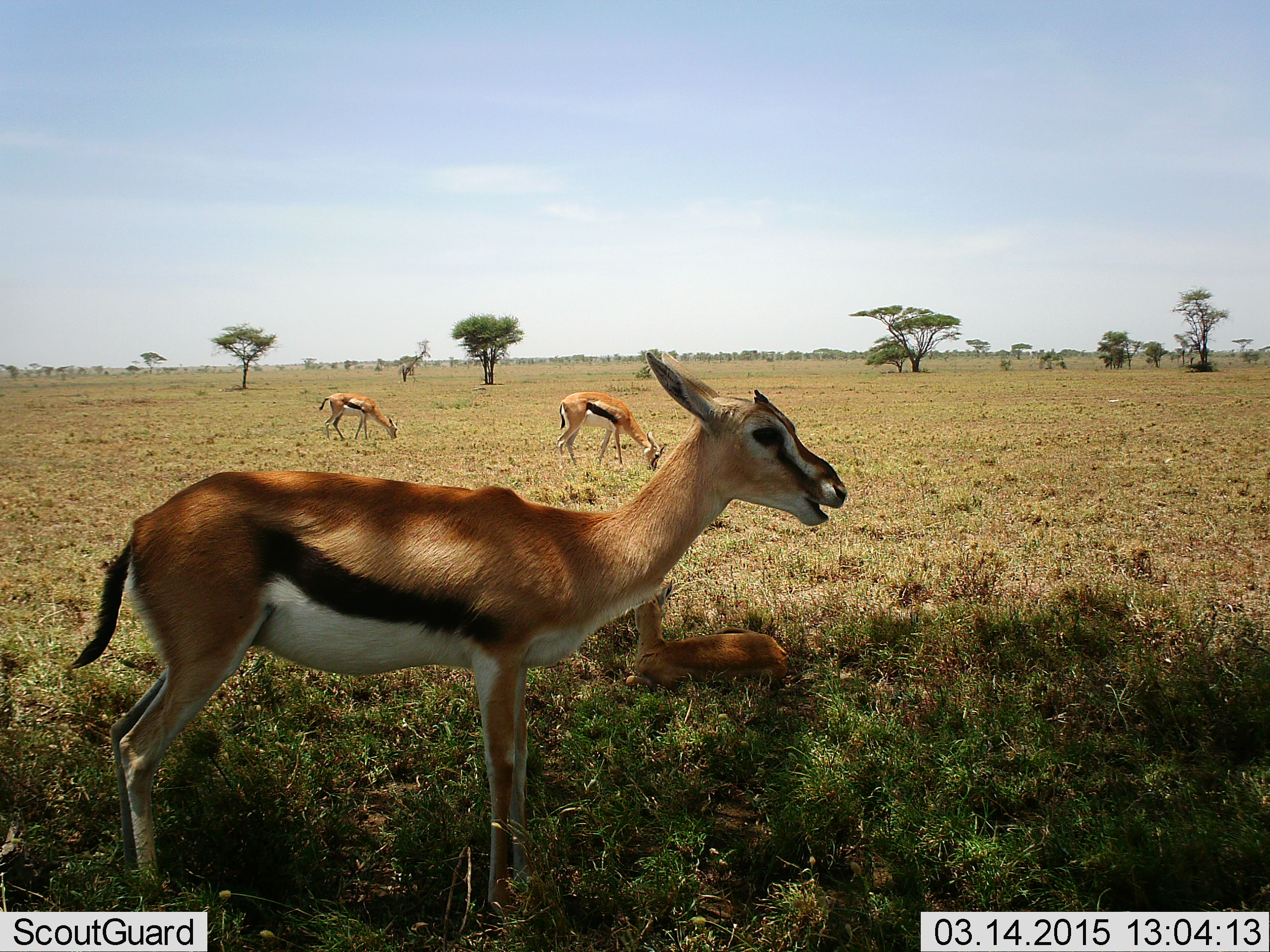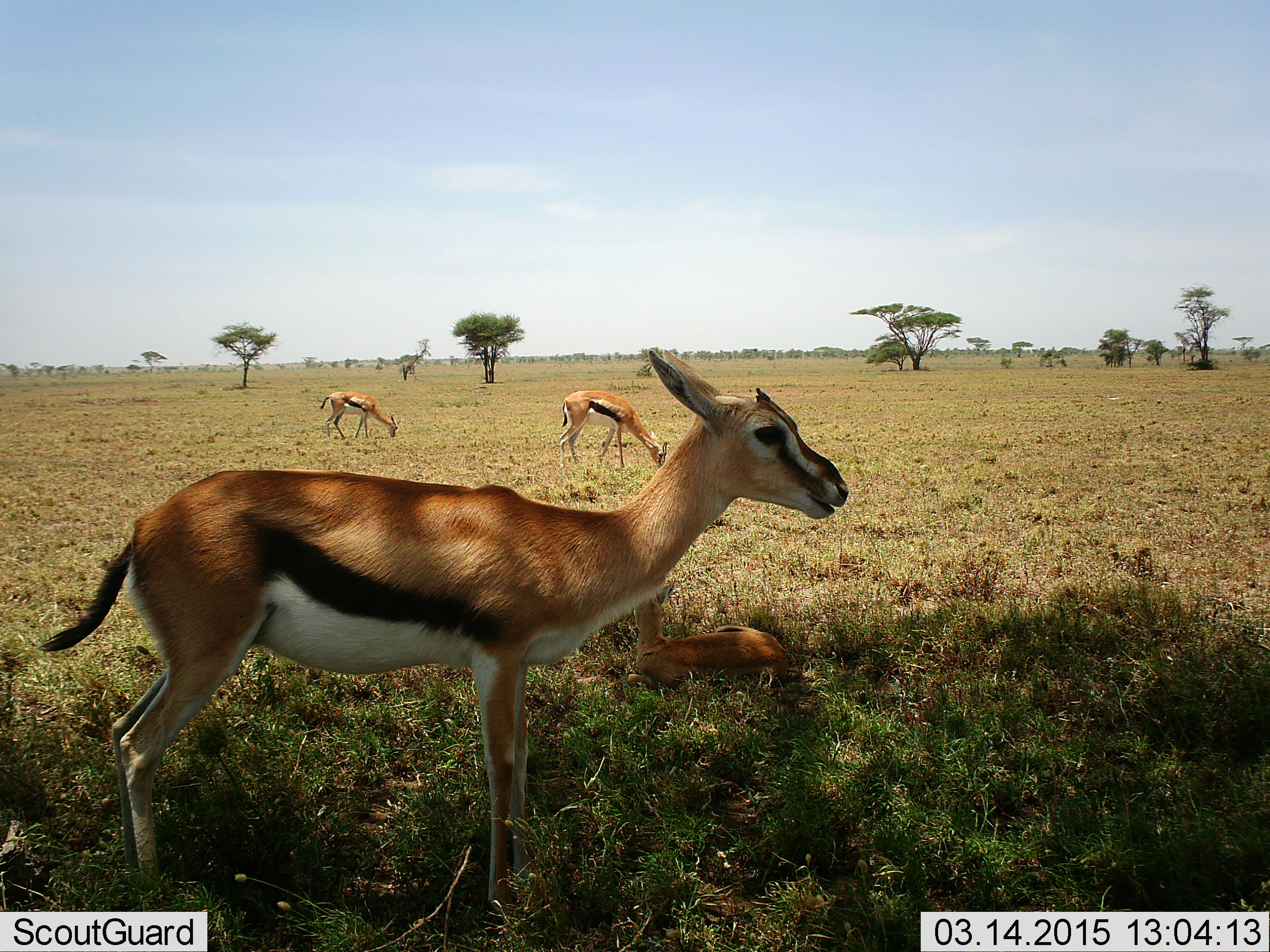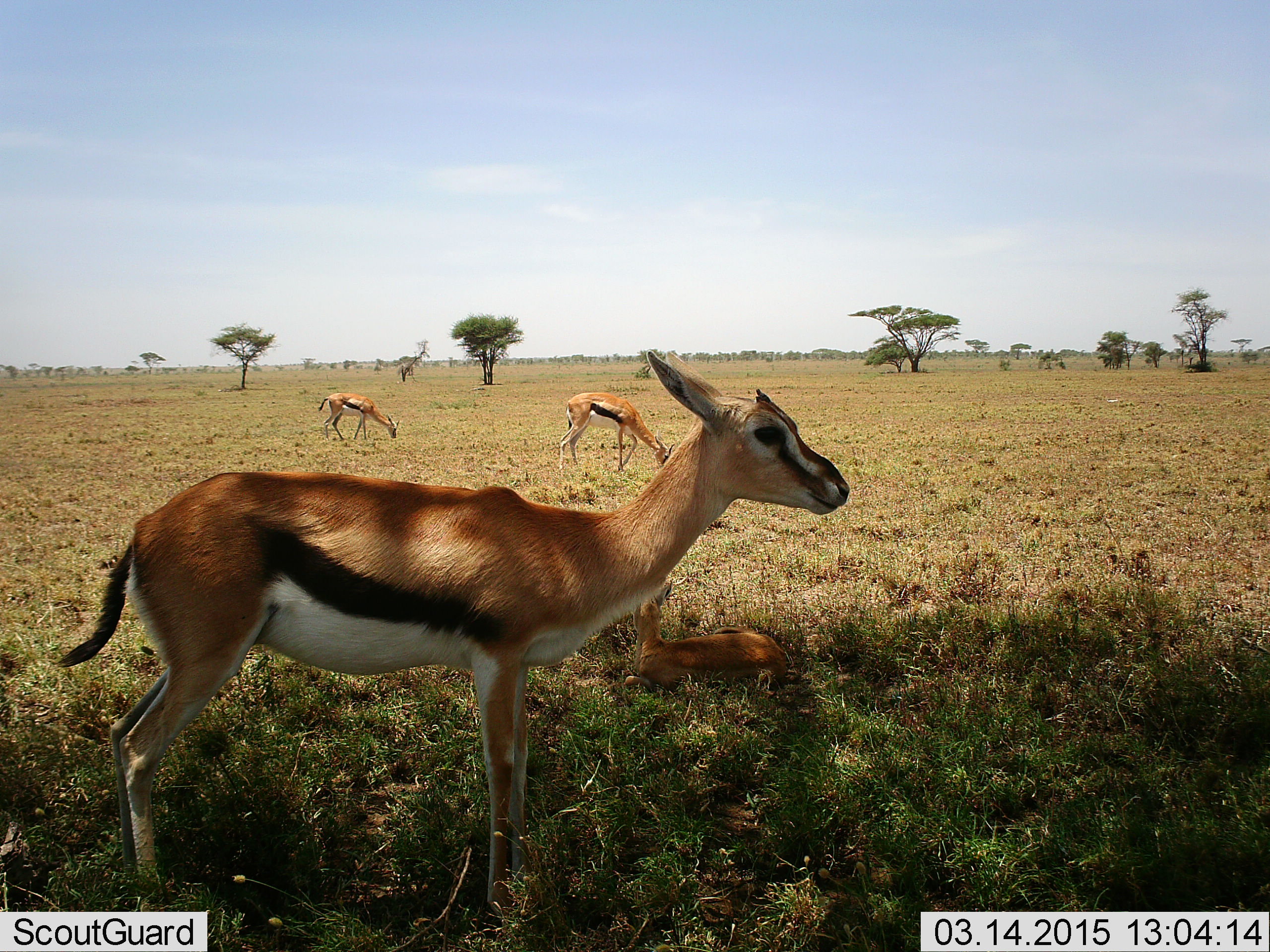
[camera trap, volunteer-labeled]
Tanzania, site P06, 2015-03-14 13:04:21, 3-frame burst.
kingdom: Animalia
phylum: Chordata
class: Mammalia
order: Artiodactyla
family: Bovidae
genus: Eudorcas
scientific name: Eudorcas thomsonii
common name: thomson's gazelle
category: gazellethomsons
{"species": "gazellethomsons (thomson's gazelle) (Eudorcas thomsonii)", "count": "4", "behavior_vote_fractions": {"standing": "100%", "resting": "90%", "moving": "0%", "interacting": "0%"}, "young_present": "40%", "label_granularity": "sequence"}